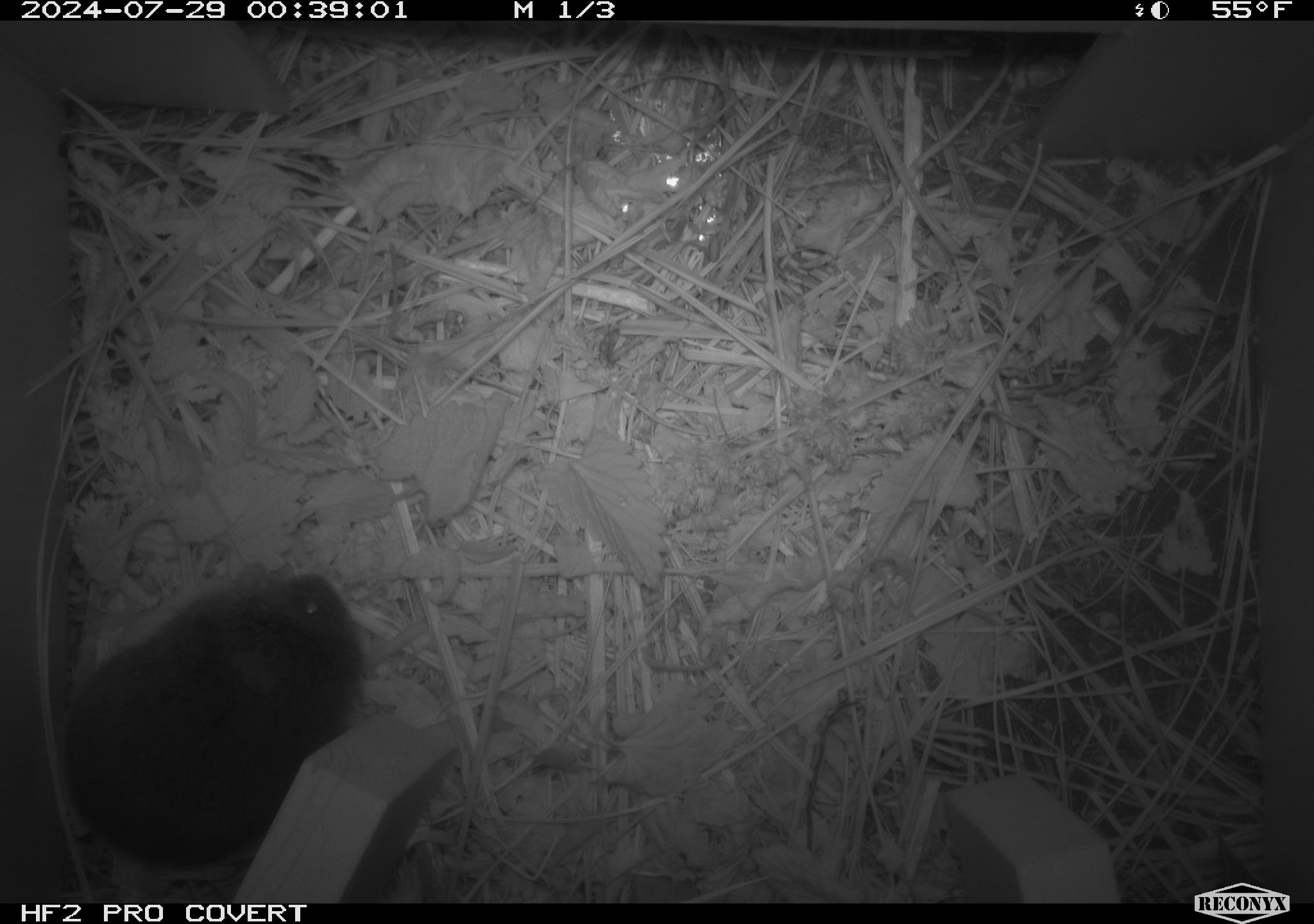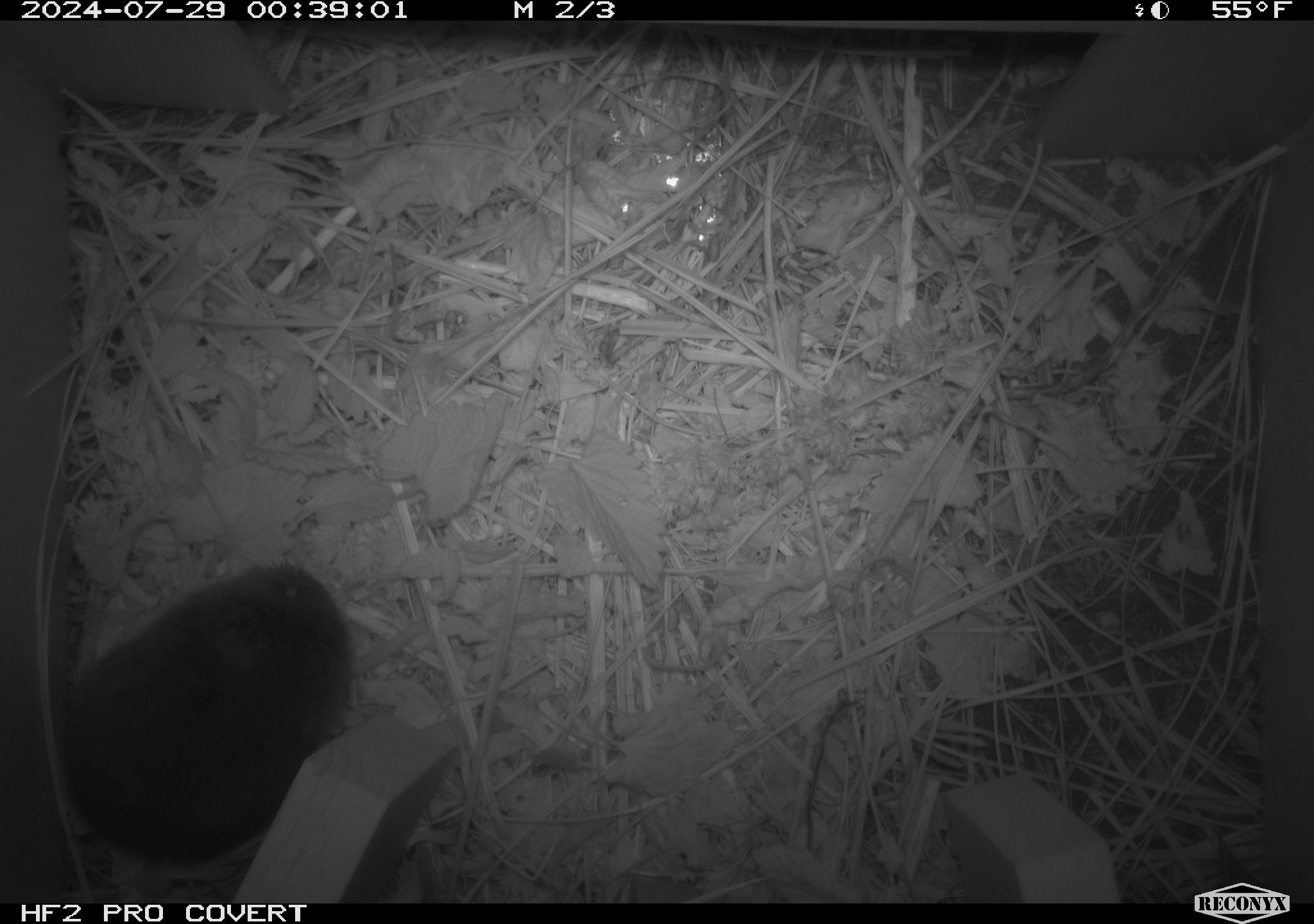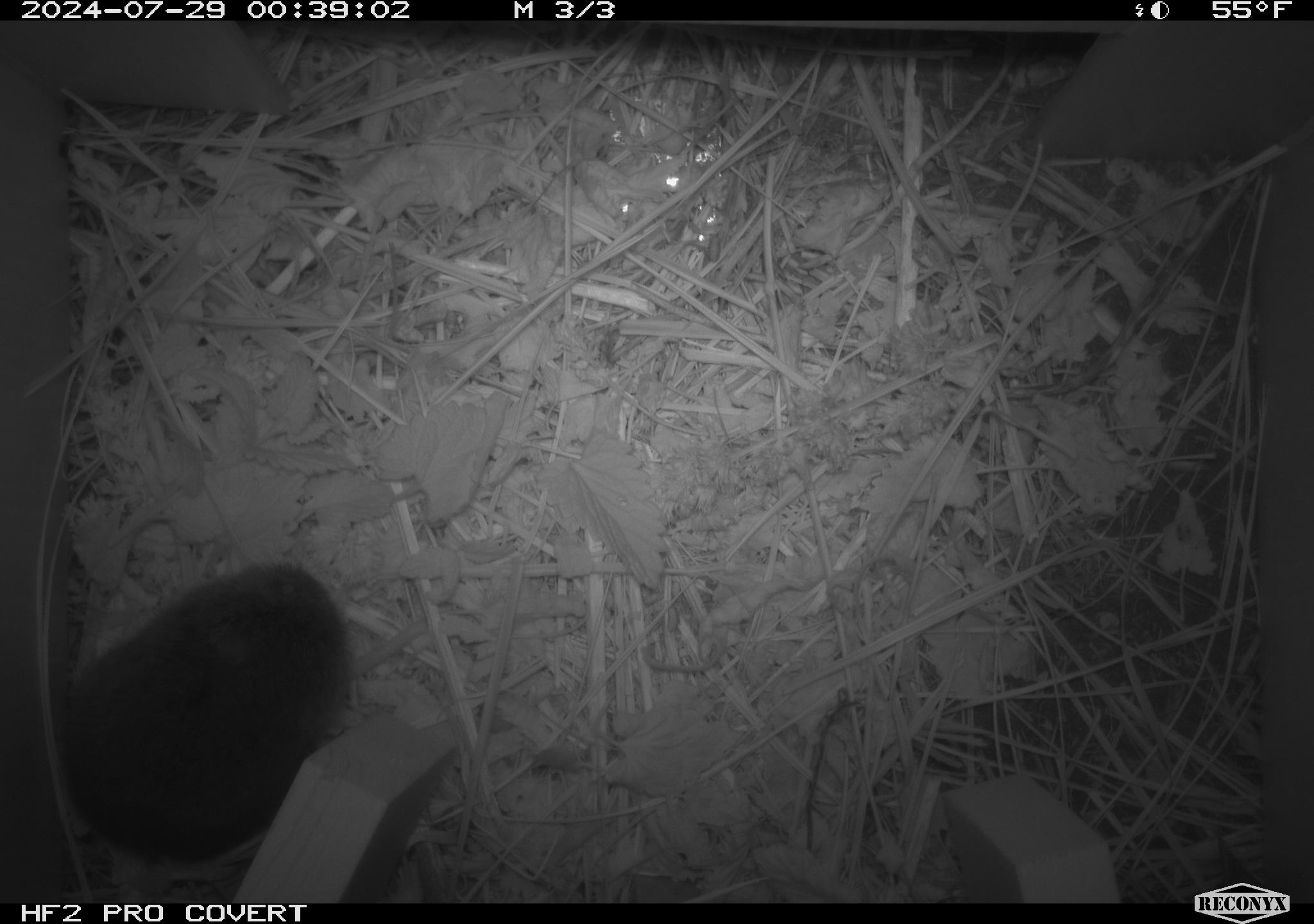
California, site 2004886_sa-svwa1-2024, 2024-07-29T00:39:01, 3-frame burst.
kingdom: Animalia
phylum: Chordata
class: Mammalia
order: Rodentia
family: Cricetidae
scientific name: Arvicolinae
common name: voles, lemmings, and muskrats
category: arvicolinae subfamily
Arvicolinae subfamily (voles, lemmings, and muskrats) (Arvicolinae).